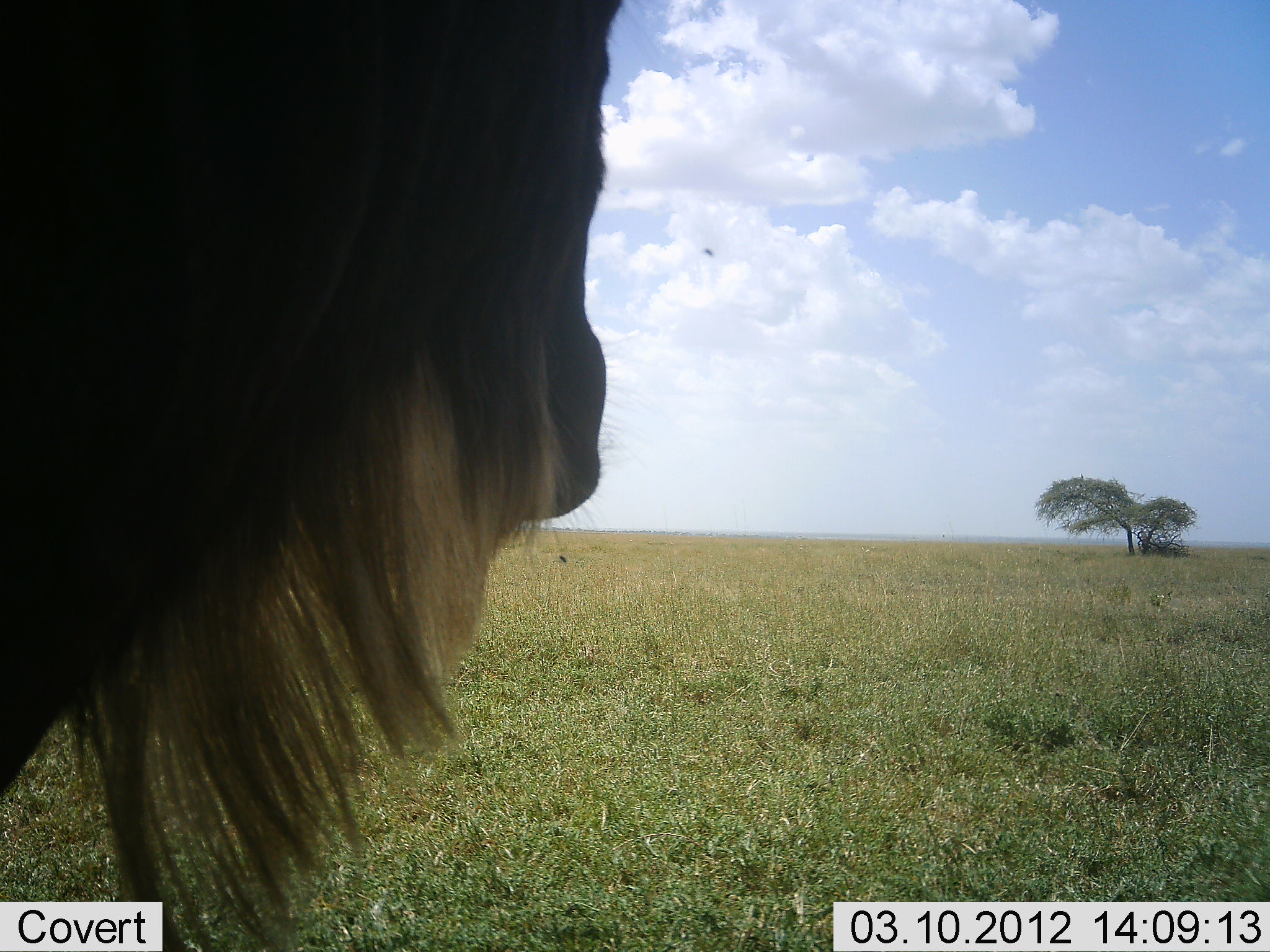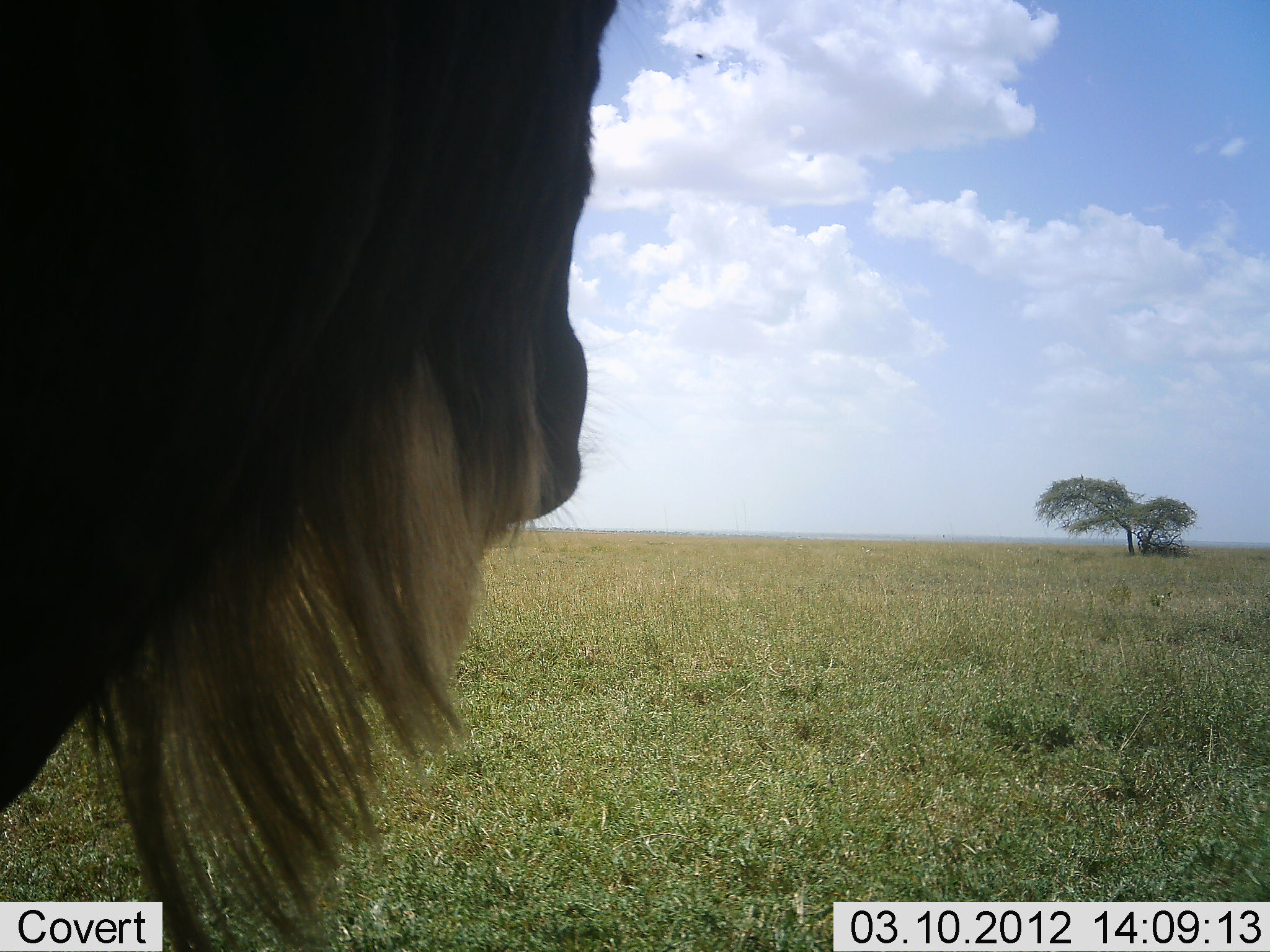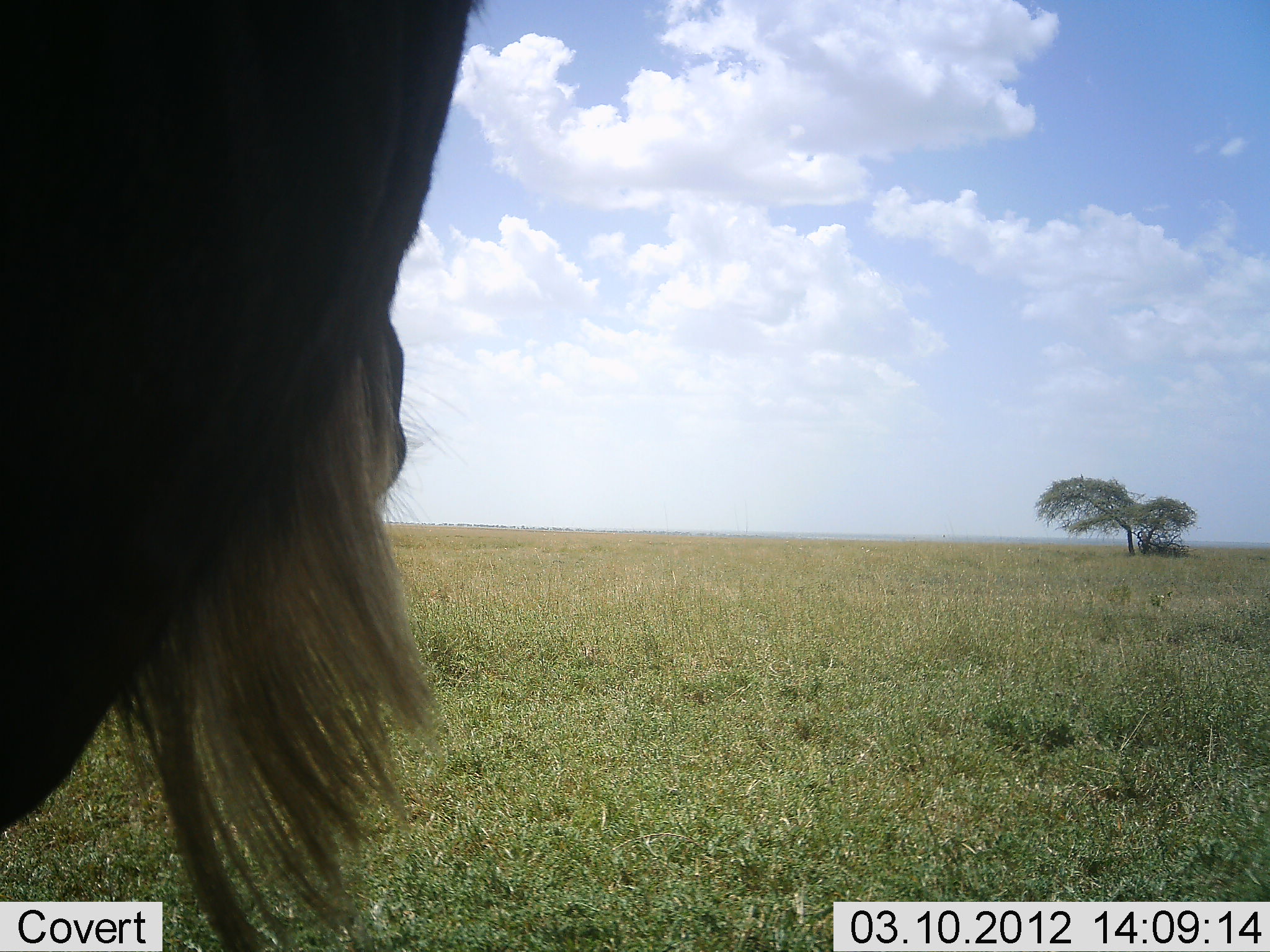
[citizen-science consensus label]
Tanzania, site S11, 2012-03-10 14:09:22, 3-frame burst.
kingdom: Animalia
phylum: Chordata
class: Mammalia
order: Artiodactyla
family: Bovidae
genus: Connochaetes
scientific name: Connochaetes taurinus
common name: blue wildebeest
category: wildebeest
Wildebeest (blue wildebeest) (Connochaetes taurinus), count 1. Behavior (volunteer vote fractions): standing 94%, resting 6%, moving 0%, interacting 0%. Young present (vote fraction): 0%. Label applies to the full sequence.